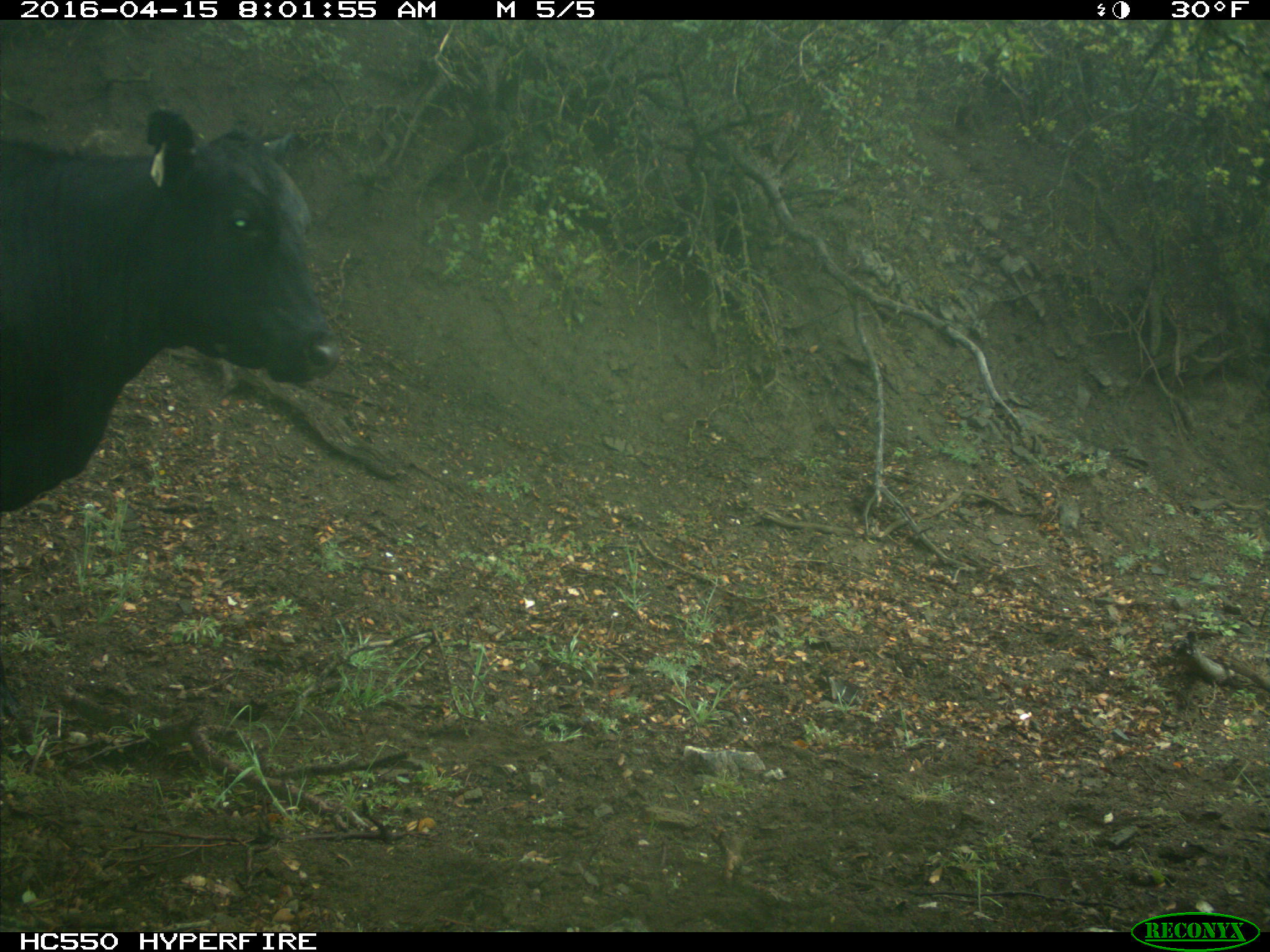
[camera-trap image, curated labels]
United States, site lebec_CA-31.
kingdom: Animalia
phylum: Chordata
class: Mammalia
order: Artiodactyla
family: Bovidae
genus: Bos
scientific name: Bos taurus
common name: domestic cow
Bos taurus (domestic cow).